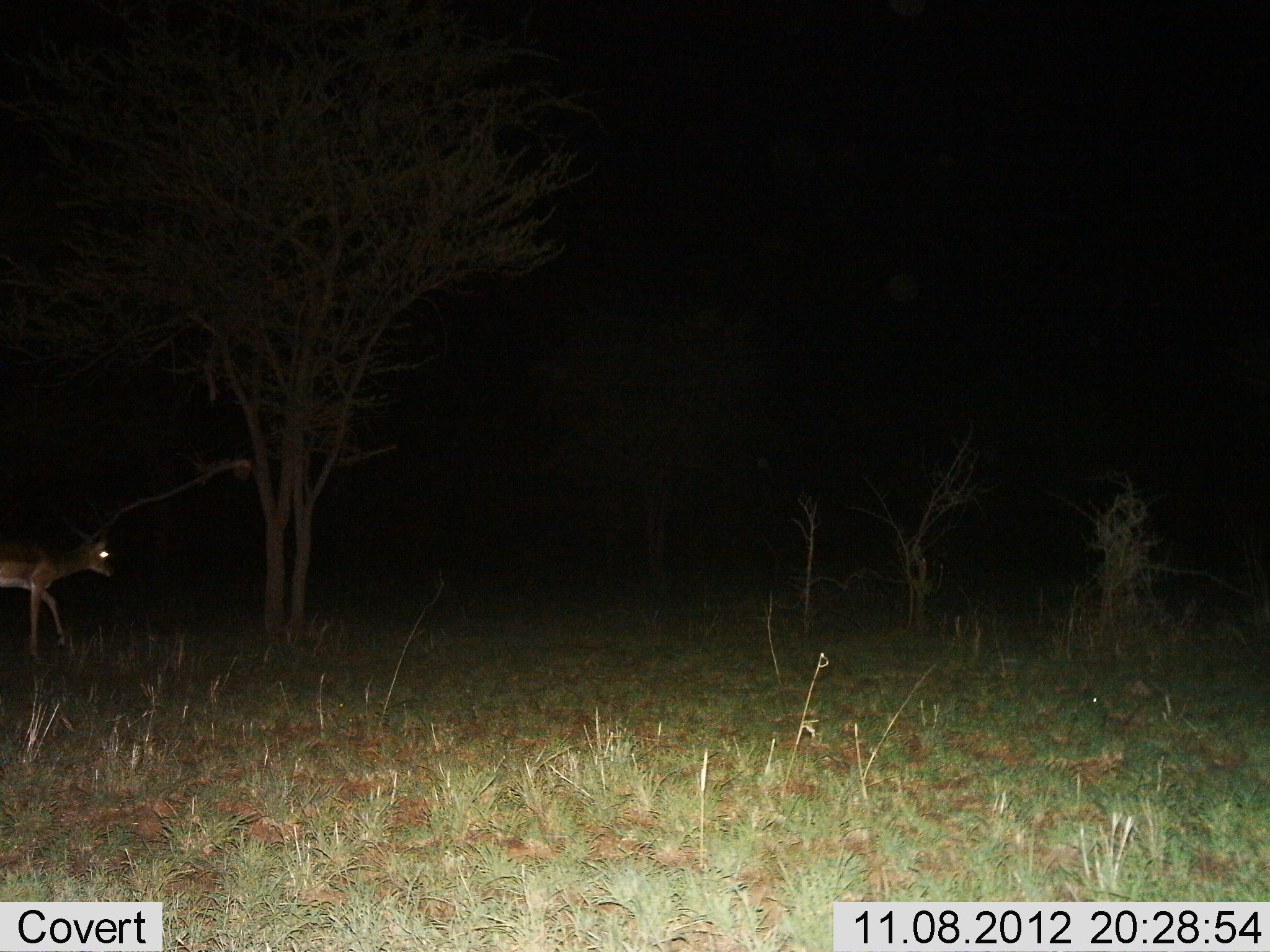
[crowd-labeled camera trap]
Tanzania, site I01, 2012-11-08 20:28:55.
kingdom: Animalia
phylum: Chordata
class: Mammalia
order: Artiodactyla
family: Bovidae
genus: Nanger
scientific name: Nanger granti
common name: grant's gazelle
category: gazellegrants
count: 1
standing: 38%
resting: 0%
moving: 62%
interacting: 0%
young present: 0%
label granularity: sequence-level